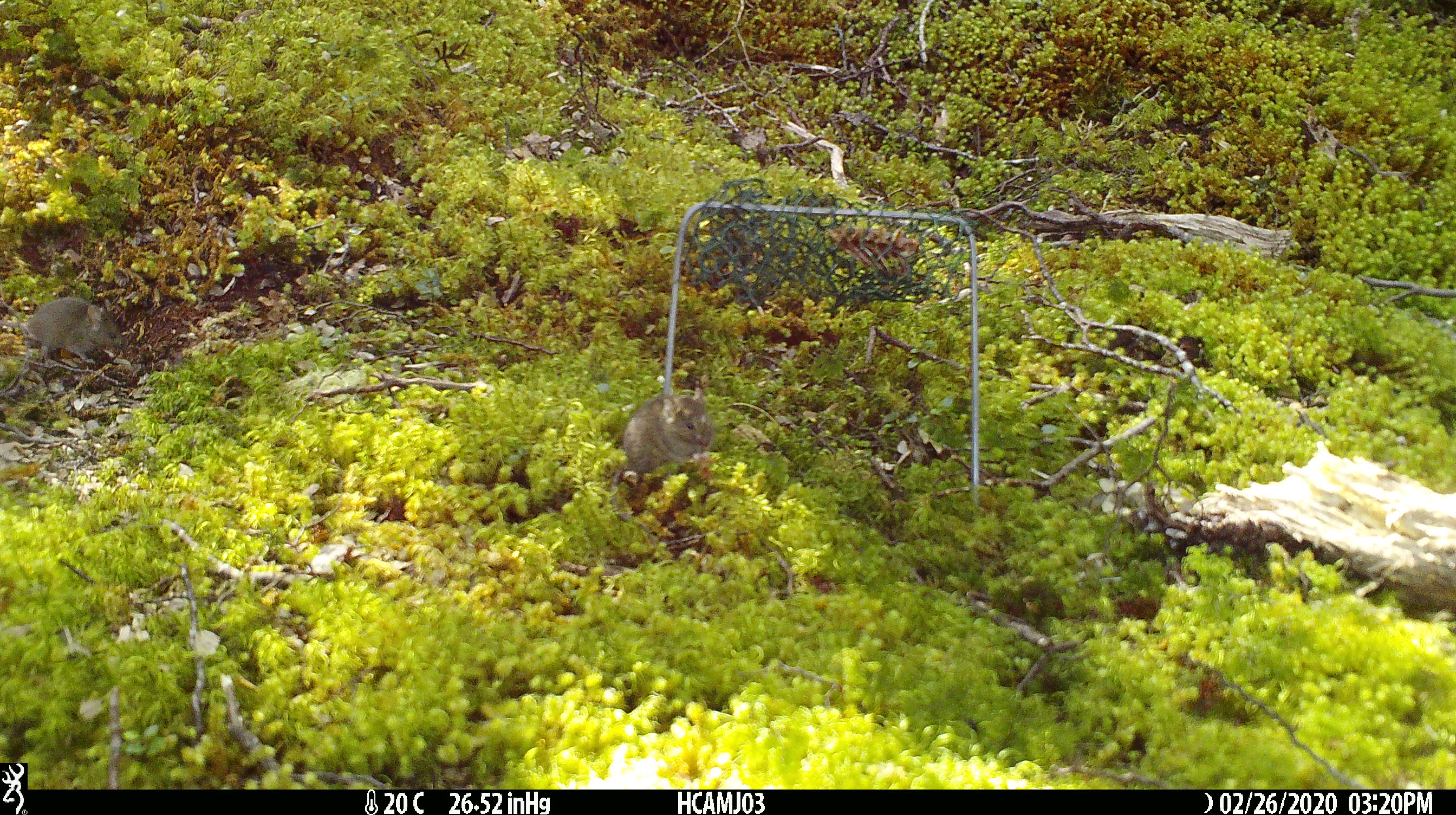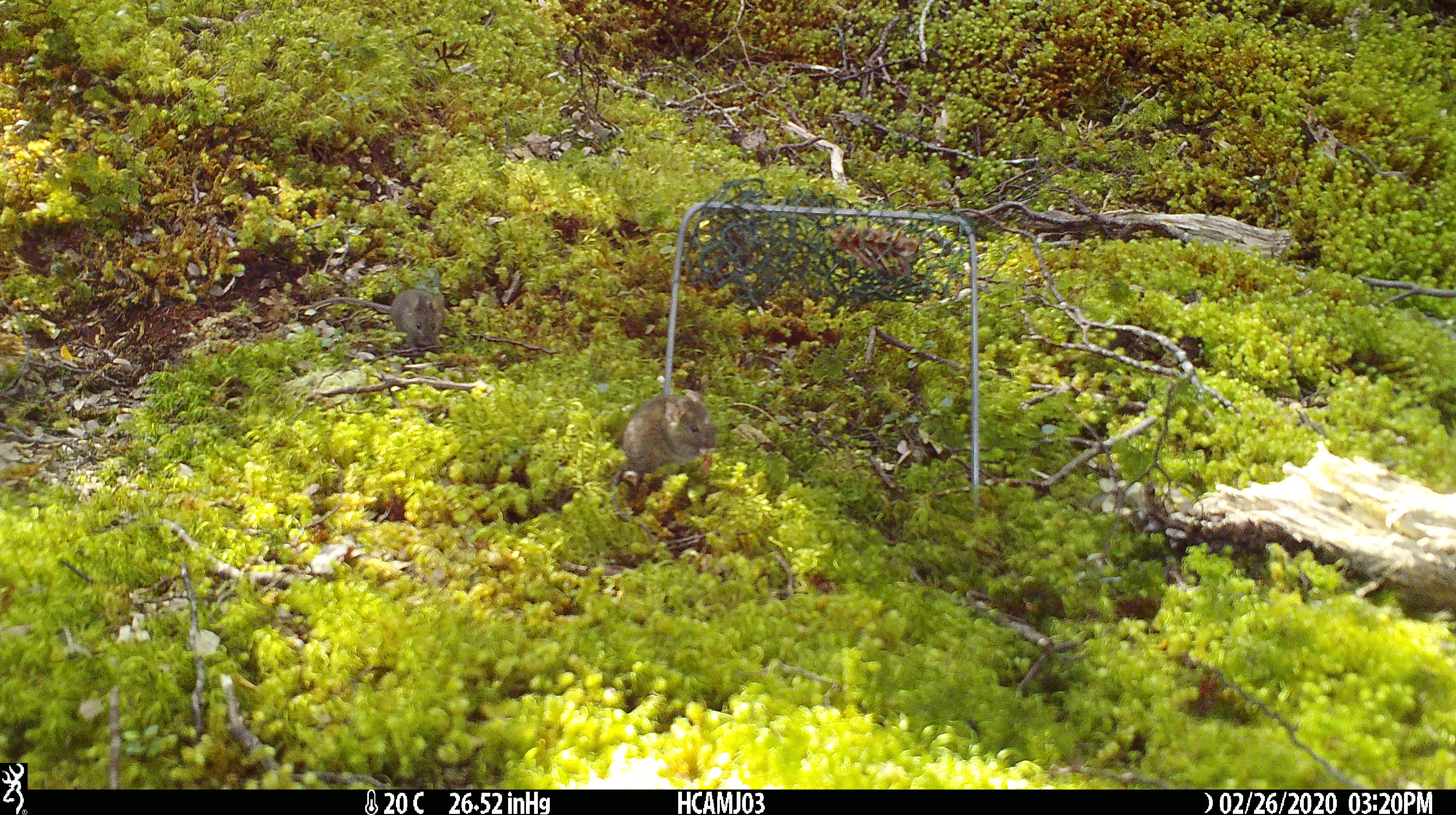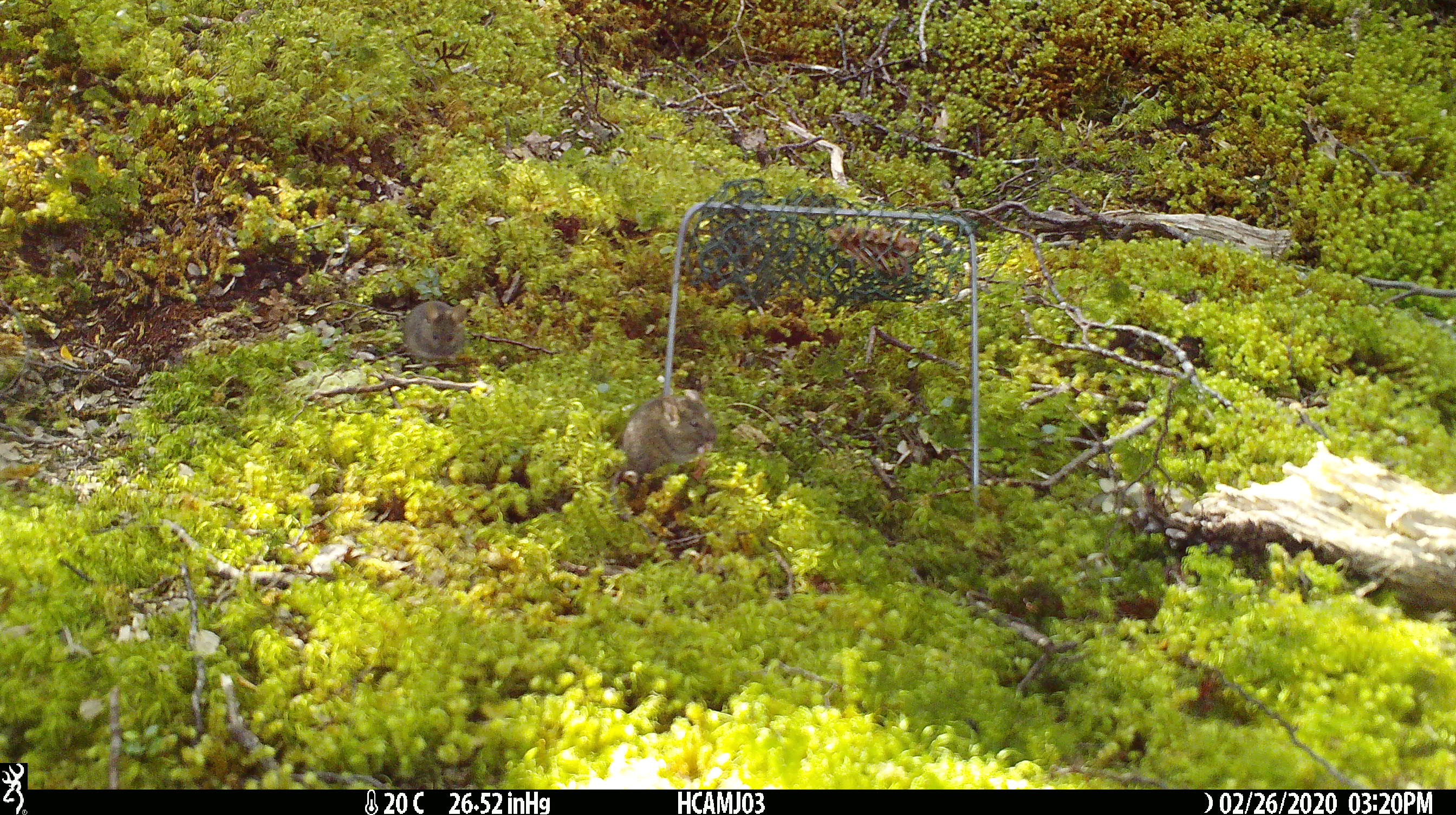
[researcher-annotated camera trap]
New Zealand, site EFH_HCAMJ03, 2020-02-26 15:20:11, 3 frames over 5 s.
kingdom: Animalia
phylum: Chordata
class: Mammalia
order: Rodentia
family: Muridae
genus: Mus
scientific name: Mus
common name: mouse